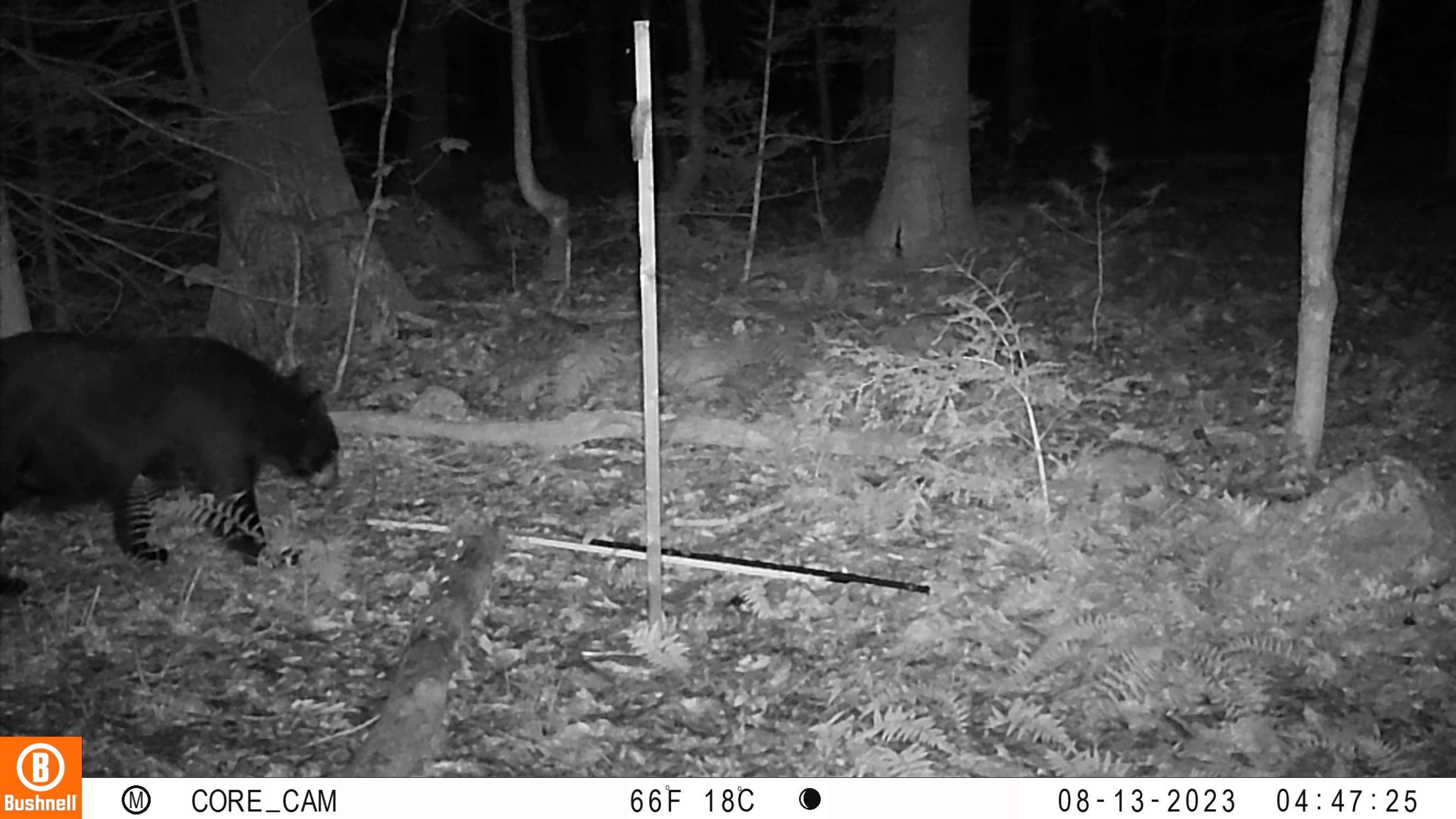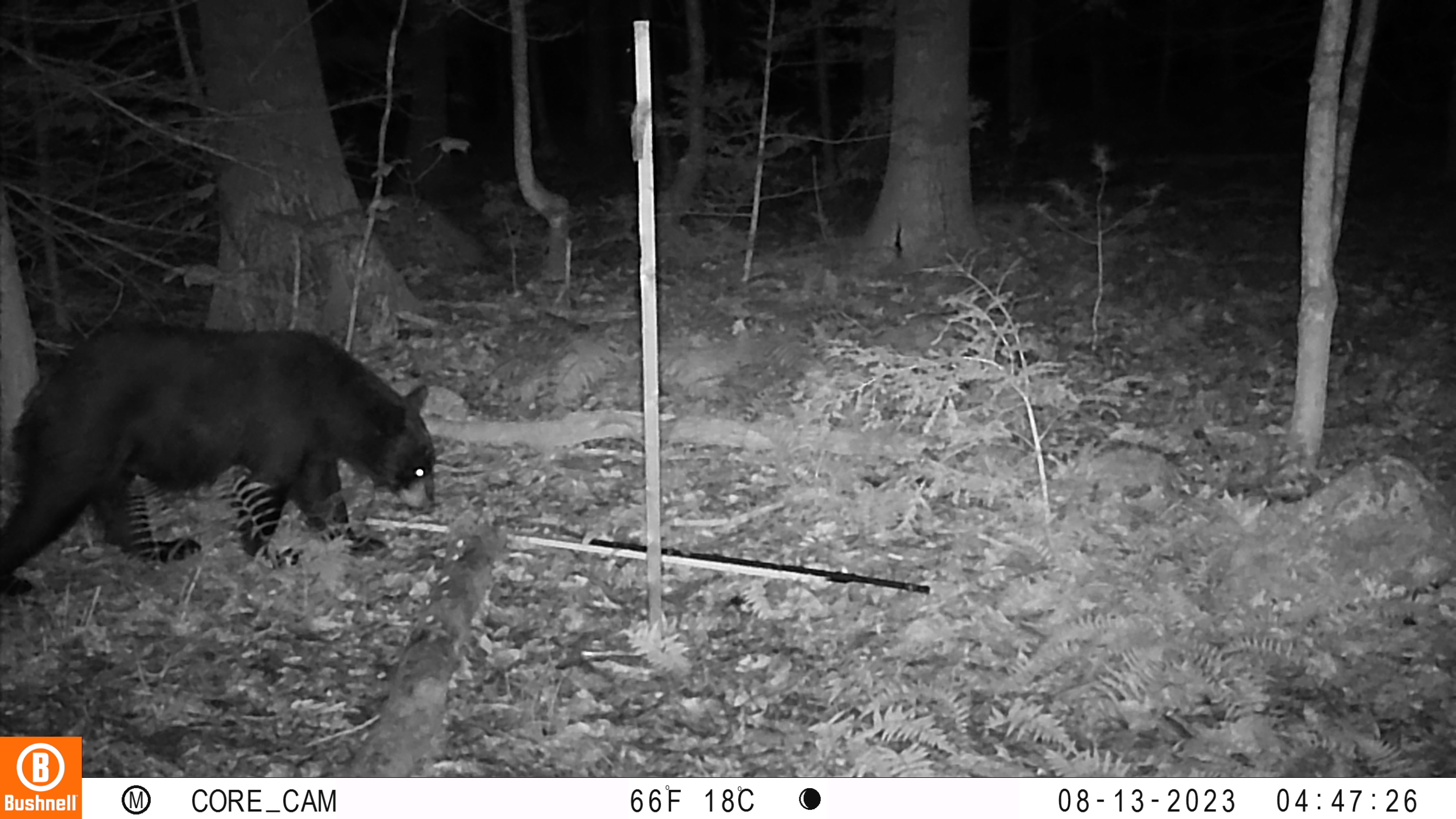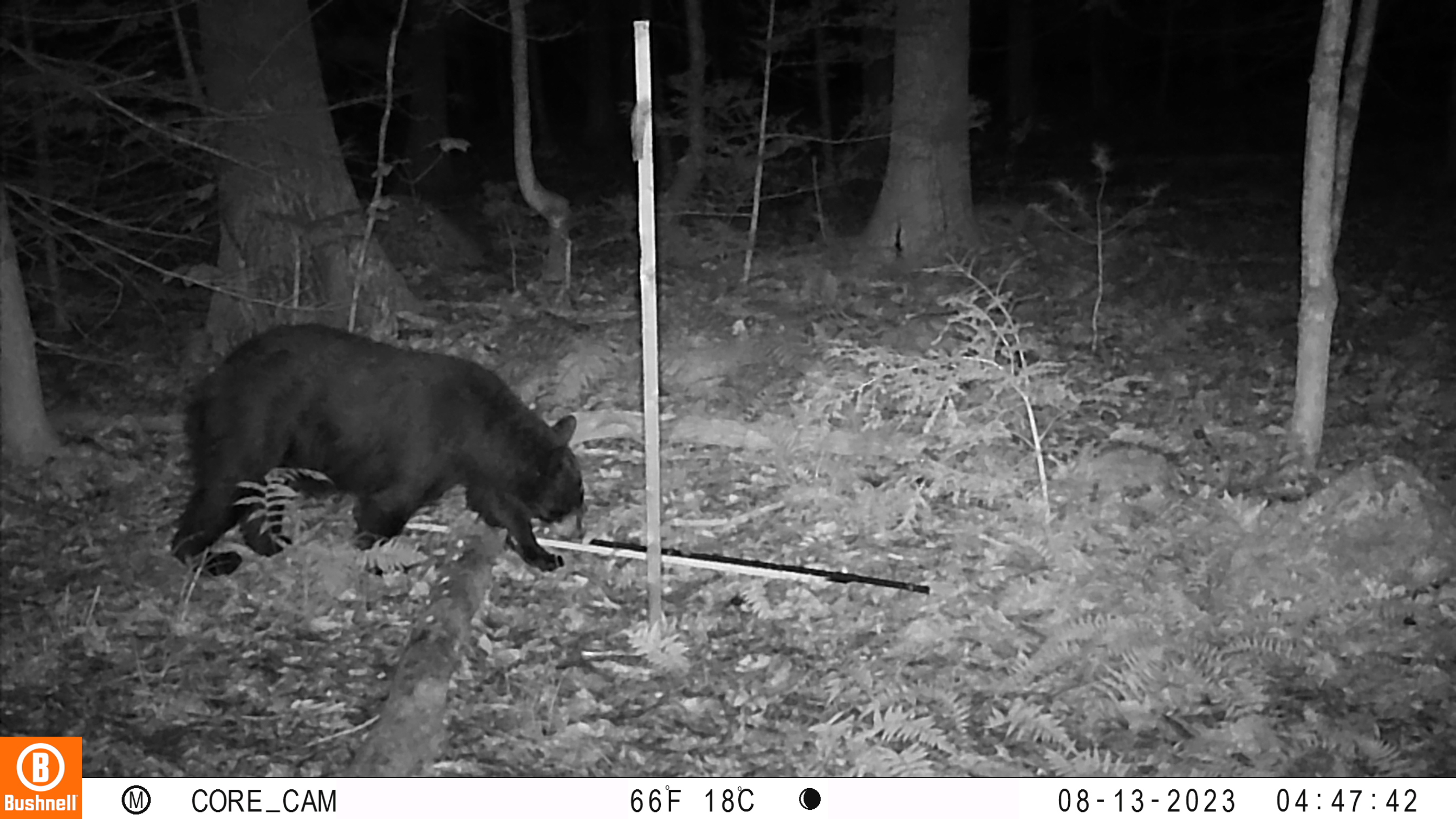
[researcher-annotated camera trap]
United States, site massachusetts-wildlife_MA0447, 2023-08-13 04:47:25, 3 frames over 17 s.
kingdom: Animalia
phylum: Chordata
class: Mammalia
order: Carnivora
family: Ursidae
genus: Ursus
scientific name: Ursus americanus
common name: black bear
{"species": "black bear (Ursus americanus)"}